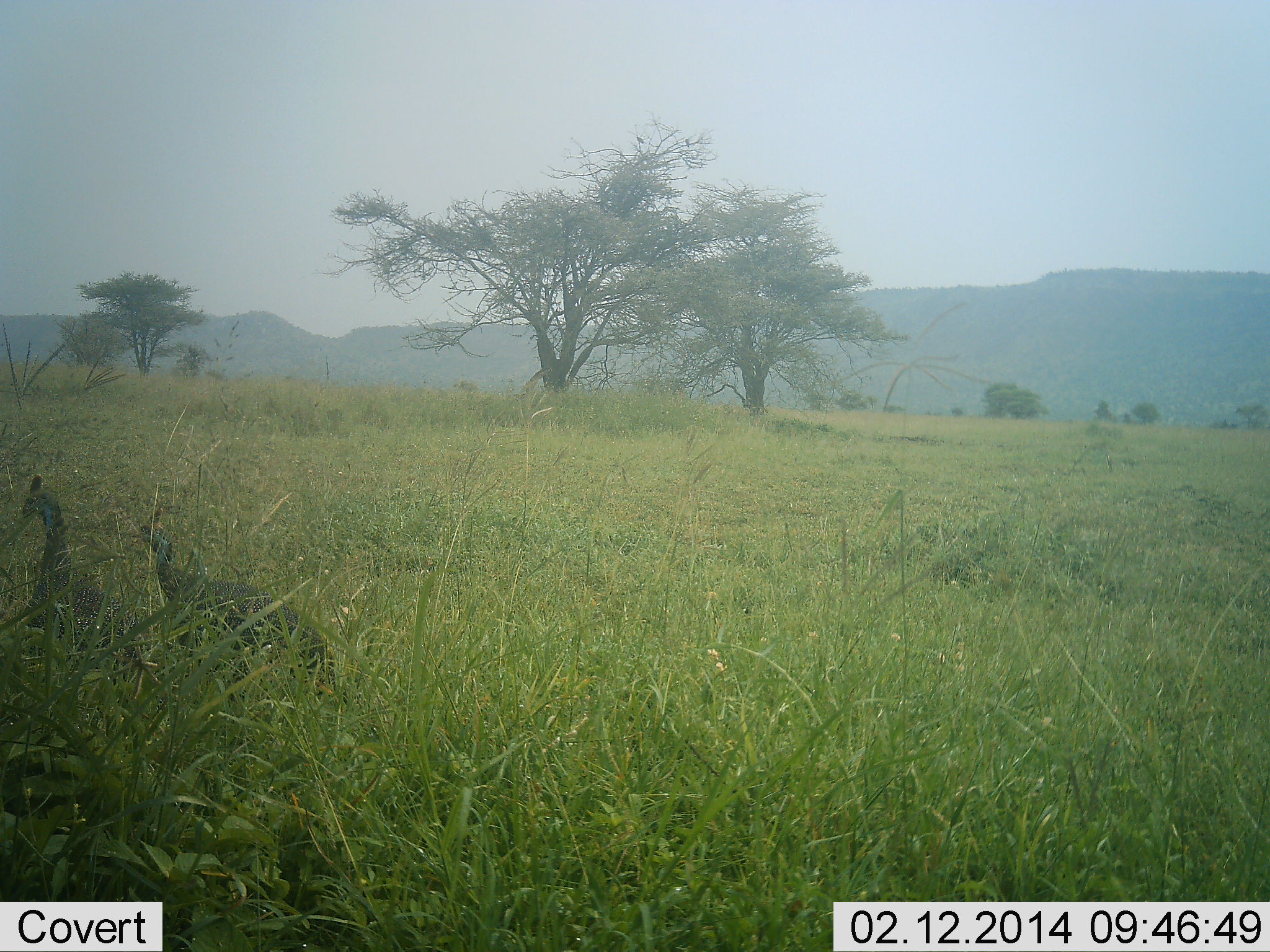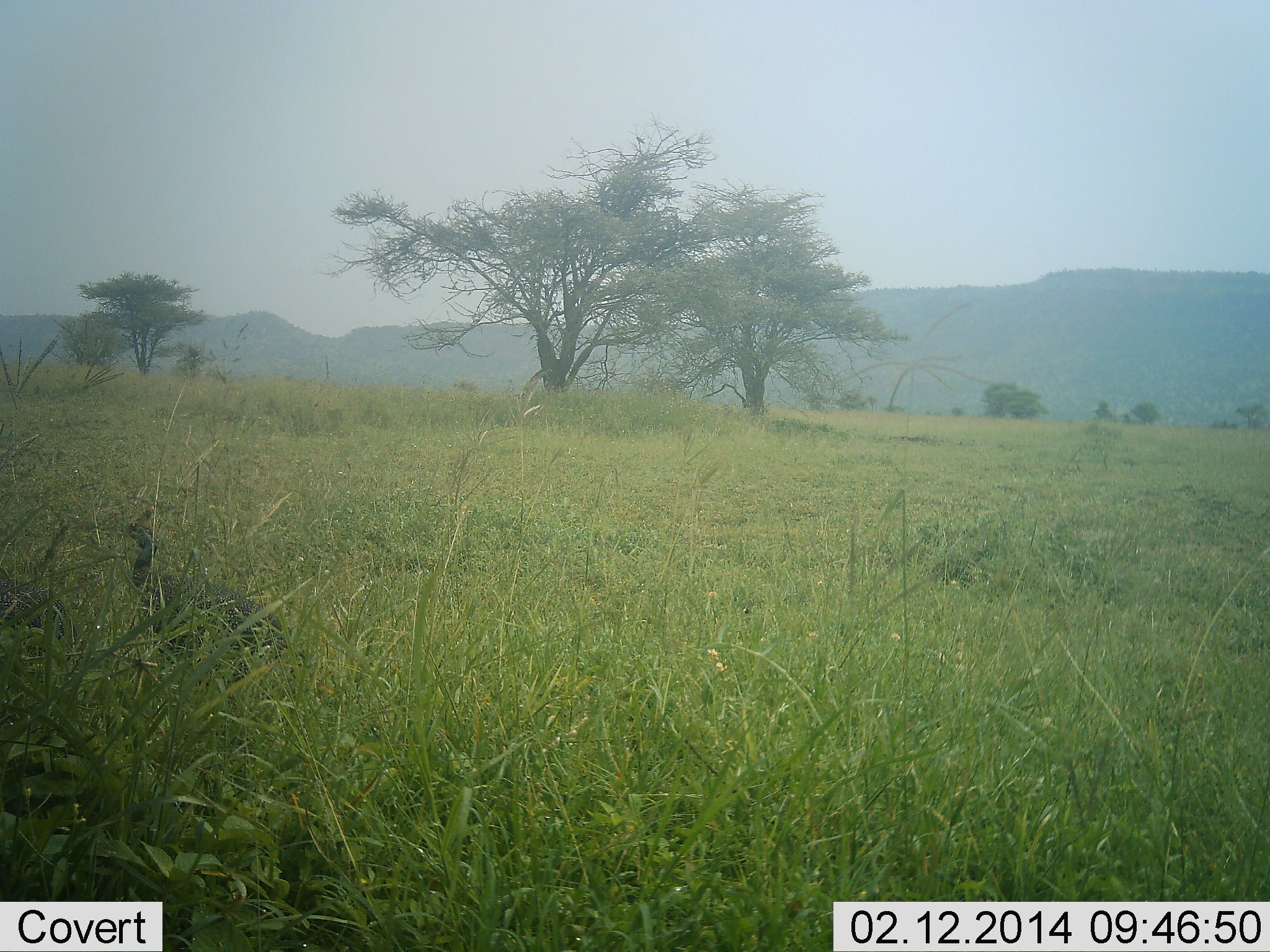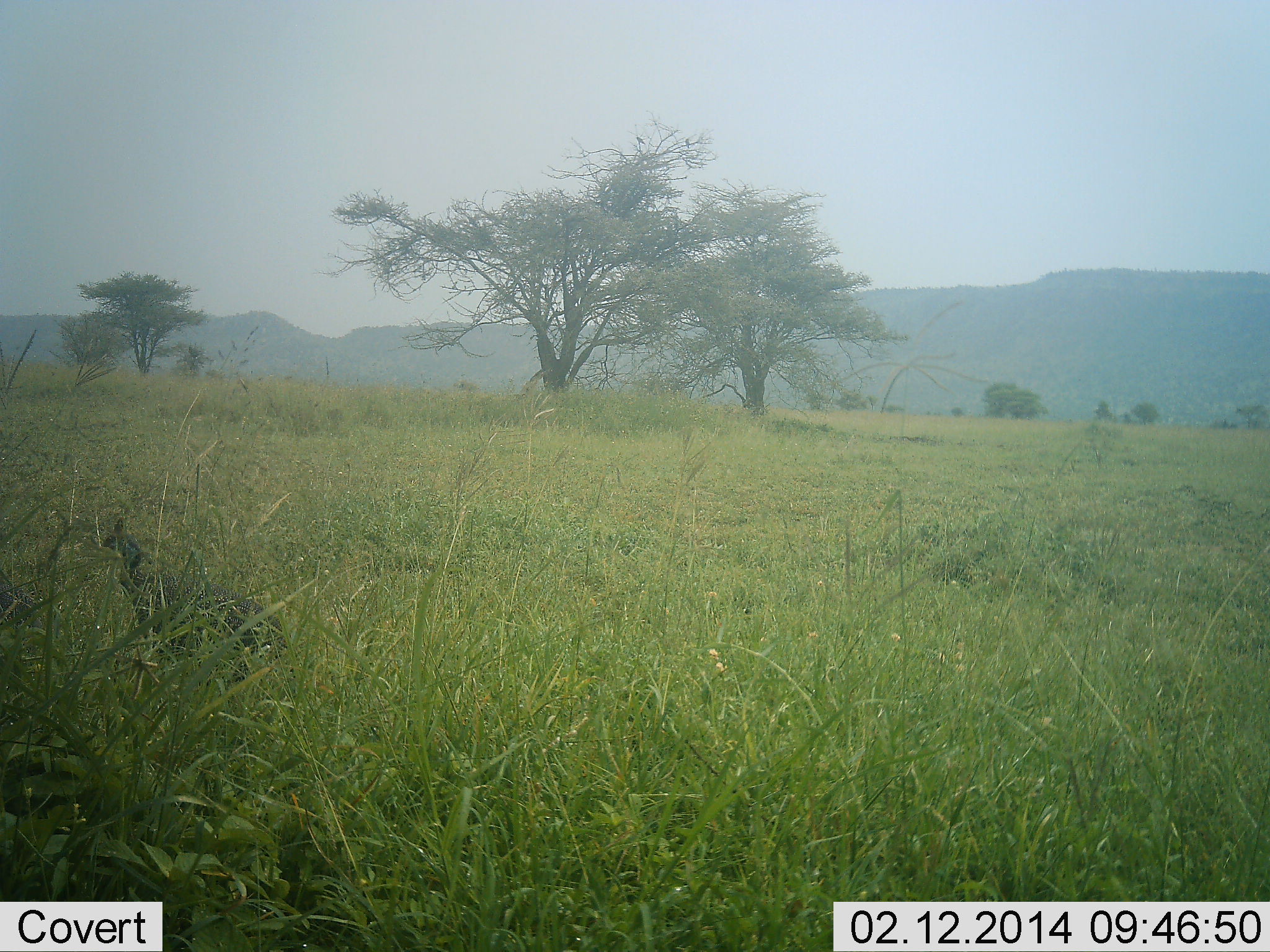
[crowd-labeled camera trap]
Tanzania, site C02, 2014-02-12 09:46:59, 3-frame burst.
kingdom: Animalia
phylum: Chordata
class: Aves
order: Galliformes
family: Numididae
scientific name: Numididae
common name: guinea fowl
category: guineafowl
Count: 2.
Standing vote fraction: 40%.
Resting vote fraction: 0%.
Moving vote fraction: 60%.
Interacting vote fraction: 0%.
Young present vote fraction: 0%.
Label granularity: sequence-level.